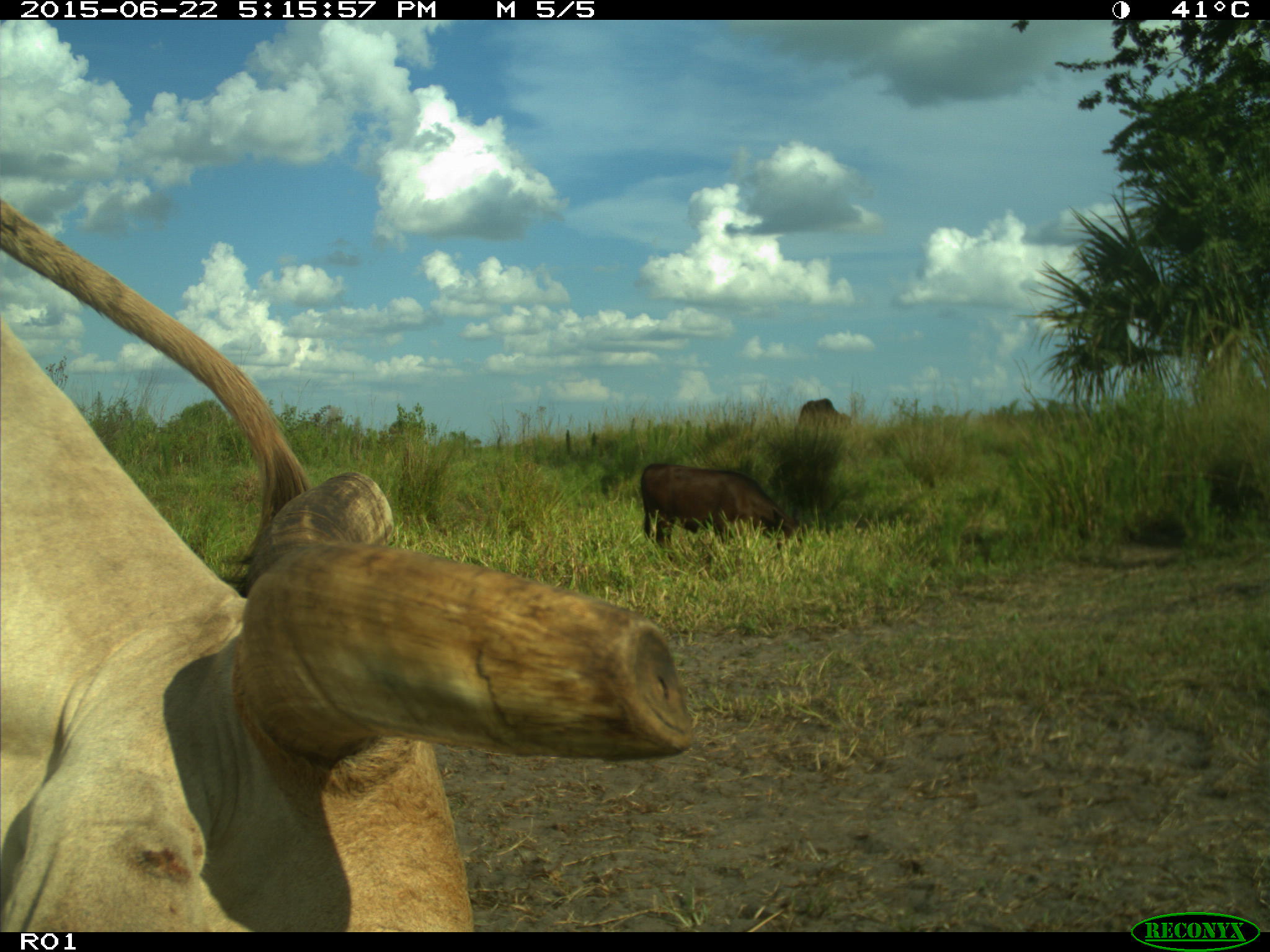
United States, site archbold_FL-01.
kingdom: Animalia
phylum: Chordata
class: Mammalia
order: Artiodactyla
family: Bovidae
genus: Bos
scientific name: Bos taurus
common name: domestic cow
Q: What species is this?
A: Bos taurus (domestic cow).